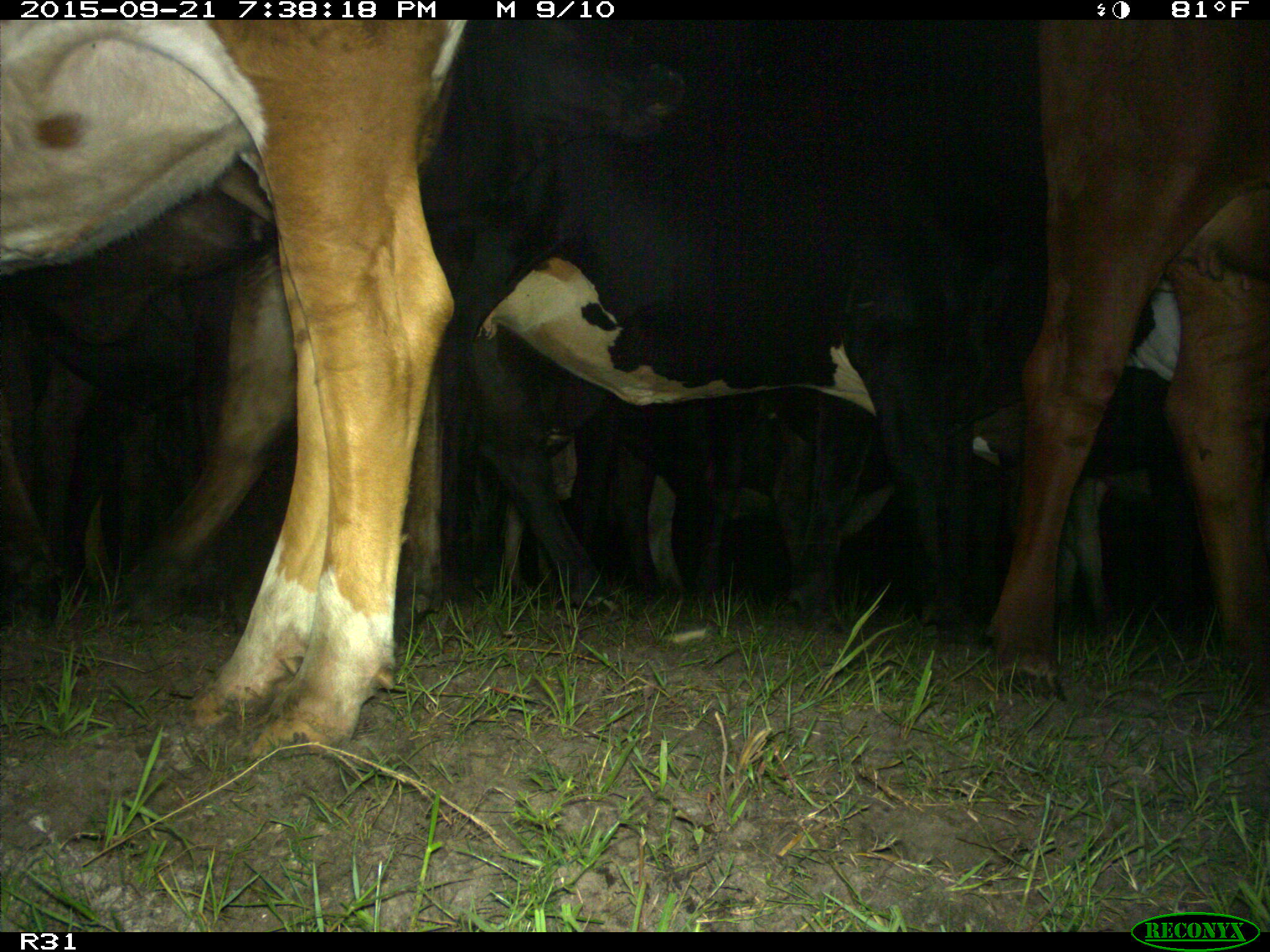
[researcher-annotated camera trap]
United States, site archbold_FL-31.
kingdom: Animalia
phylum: Chordata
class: Mammalia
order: Artiodactyla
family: Bovidae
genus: Bos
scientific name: Bos taurus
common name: domestic cow